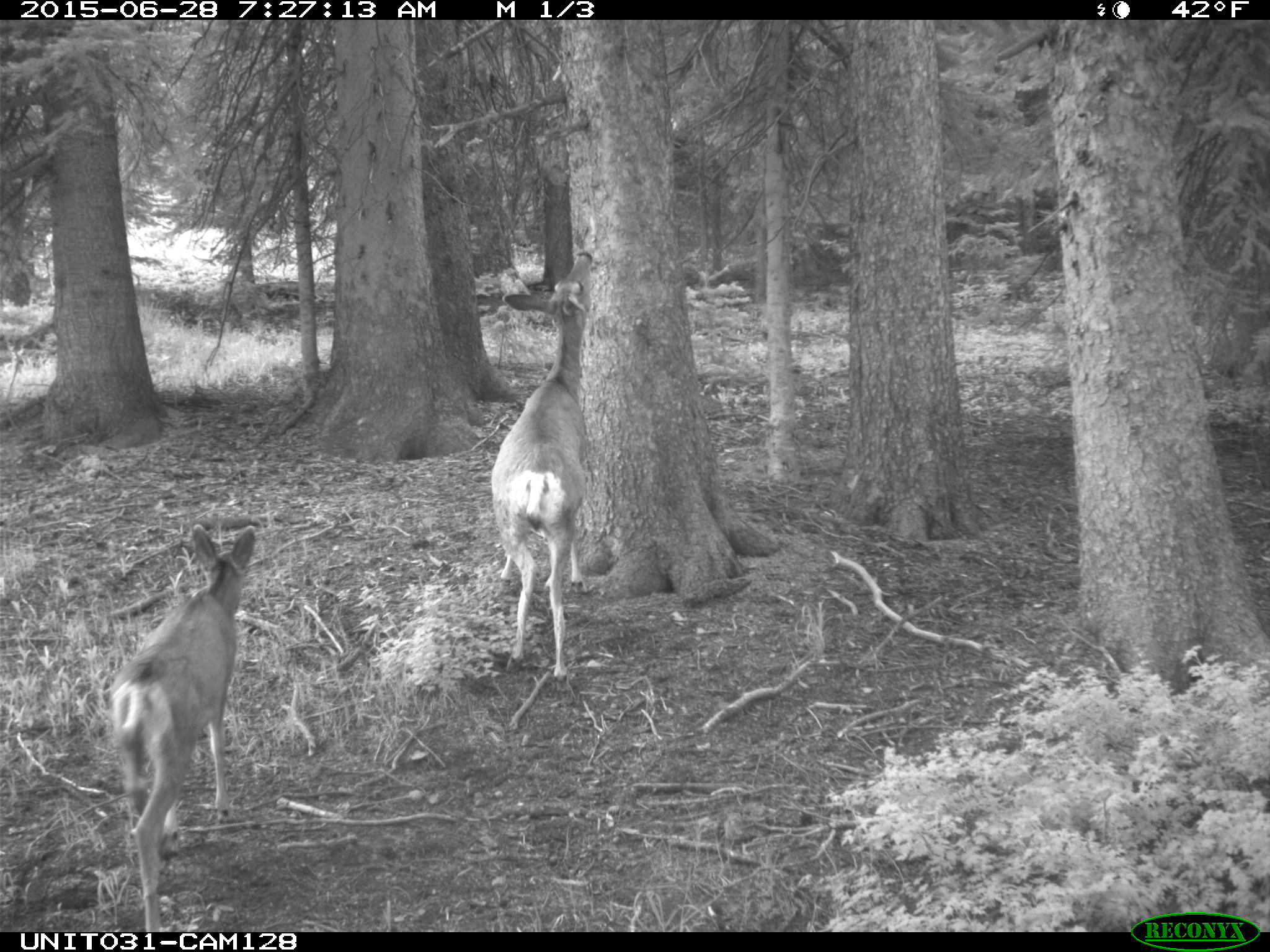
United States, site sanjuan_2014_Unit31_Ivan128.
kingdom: Animalia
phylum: Chordata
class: Mammalia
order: Artiodactyla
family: Cervidae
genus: Odocoileus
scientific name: Odocoileus hemionus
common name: mule deer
Odocoileus hemionus (mule deer).